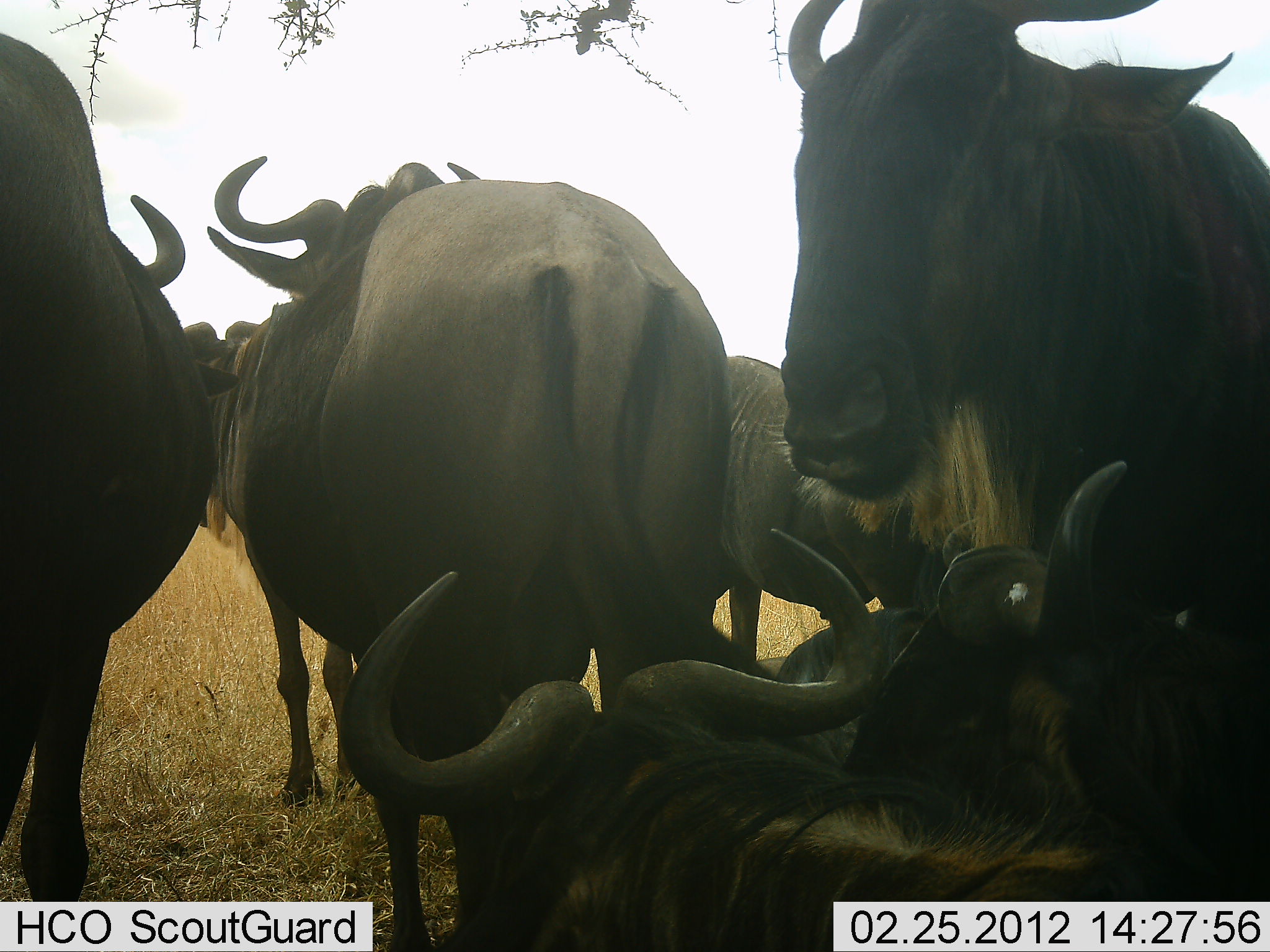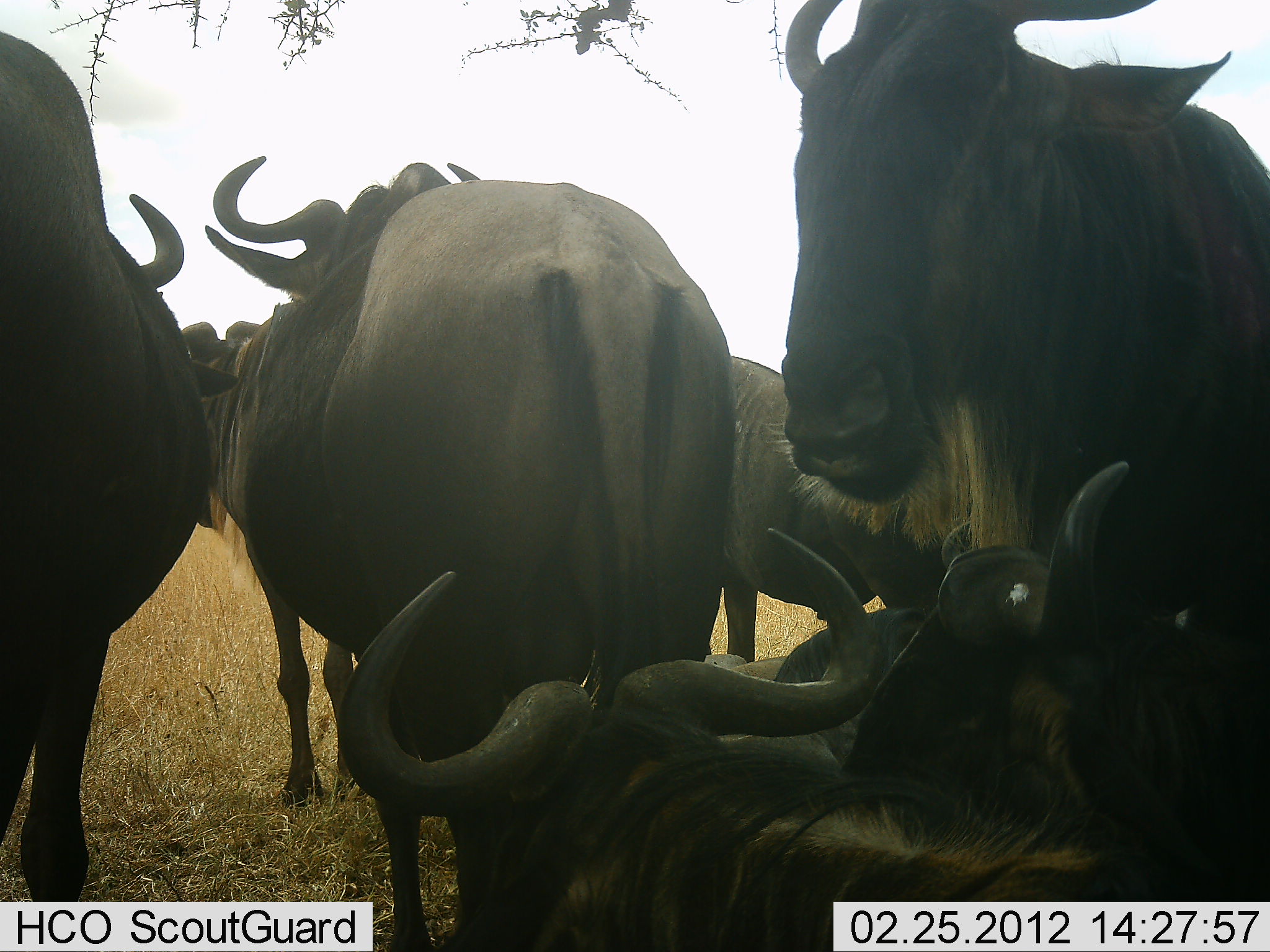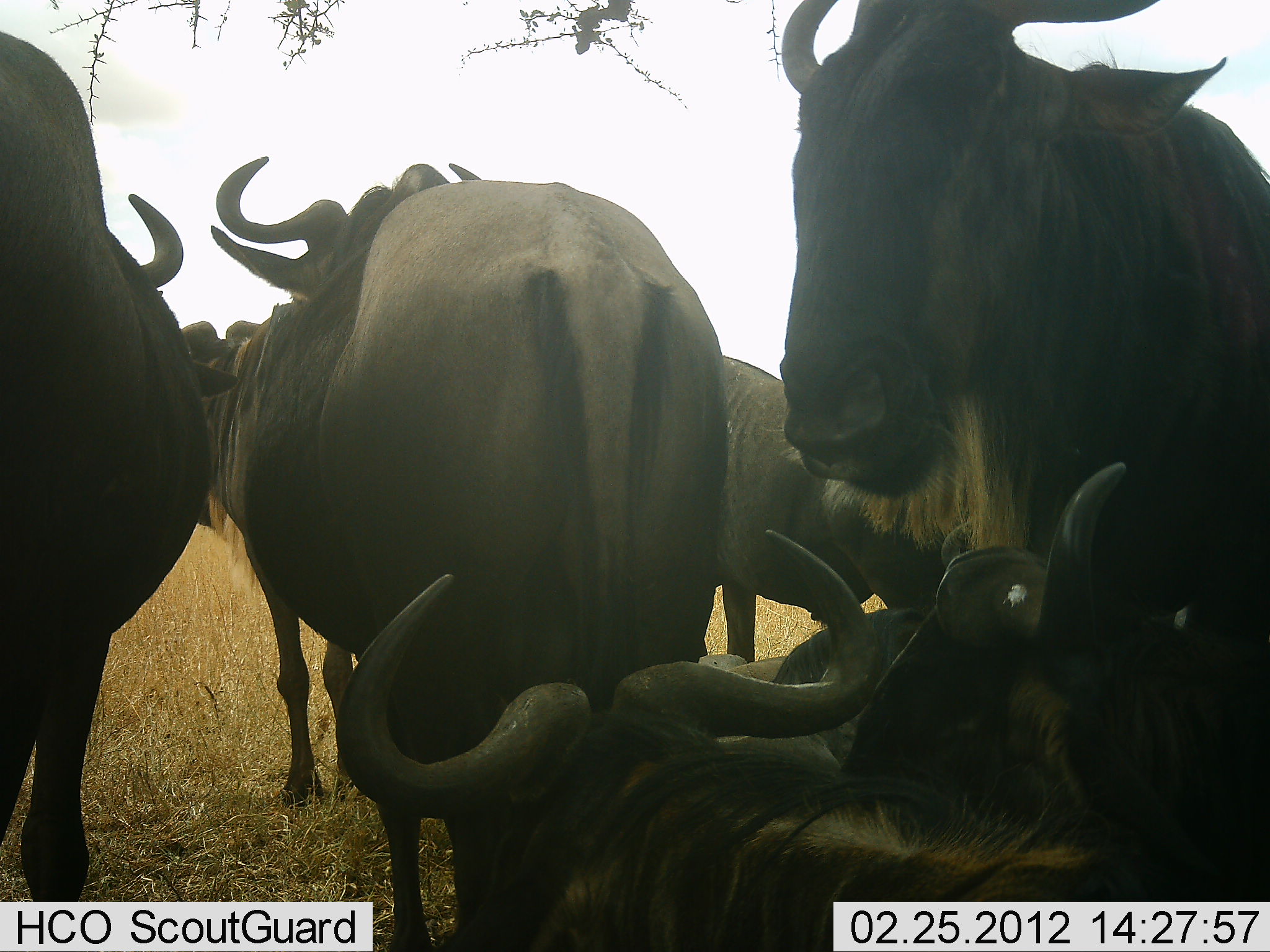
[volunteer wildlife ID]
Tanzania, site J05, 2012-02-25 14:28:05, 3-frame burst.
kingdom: Animalia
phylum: Chordata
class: Mammalia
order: Artiodactyla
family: Bovidae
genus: Connochaetes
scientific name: Connochaetes taurinus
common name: blue wildebeest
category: wildebeest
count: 7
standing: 77%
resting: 100%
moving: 0%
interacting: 0%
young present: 0%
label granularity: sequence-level